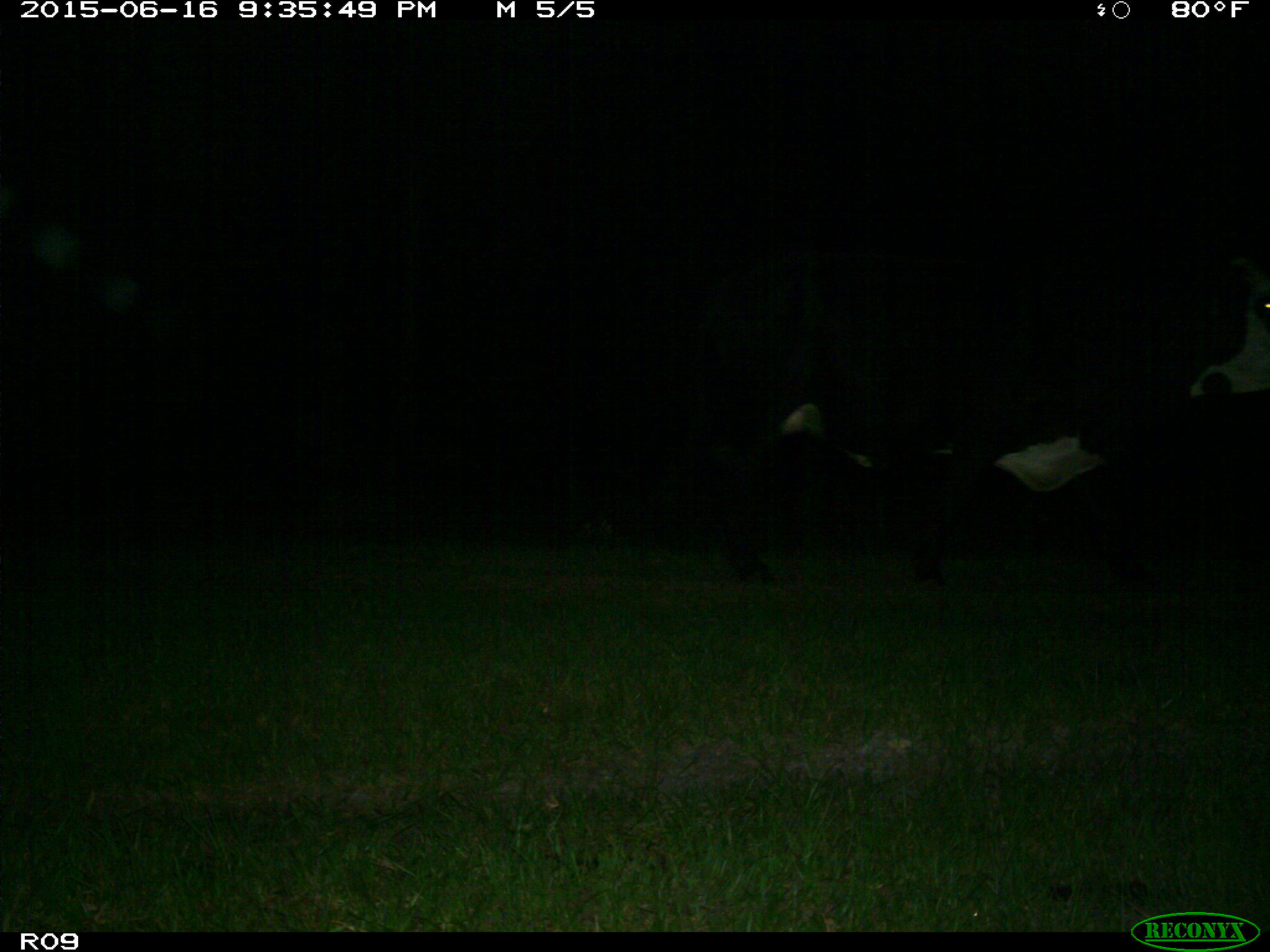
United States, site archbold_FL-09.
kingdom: Animalia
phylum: Chordata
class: Mammalia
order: Artiodactyla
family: Bovidae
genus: Bos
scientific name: Bos taurus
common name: domestic cow